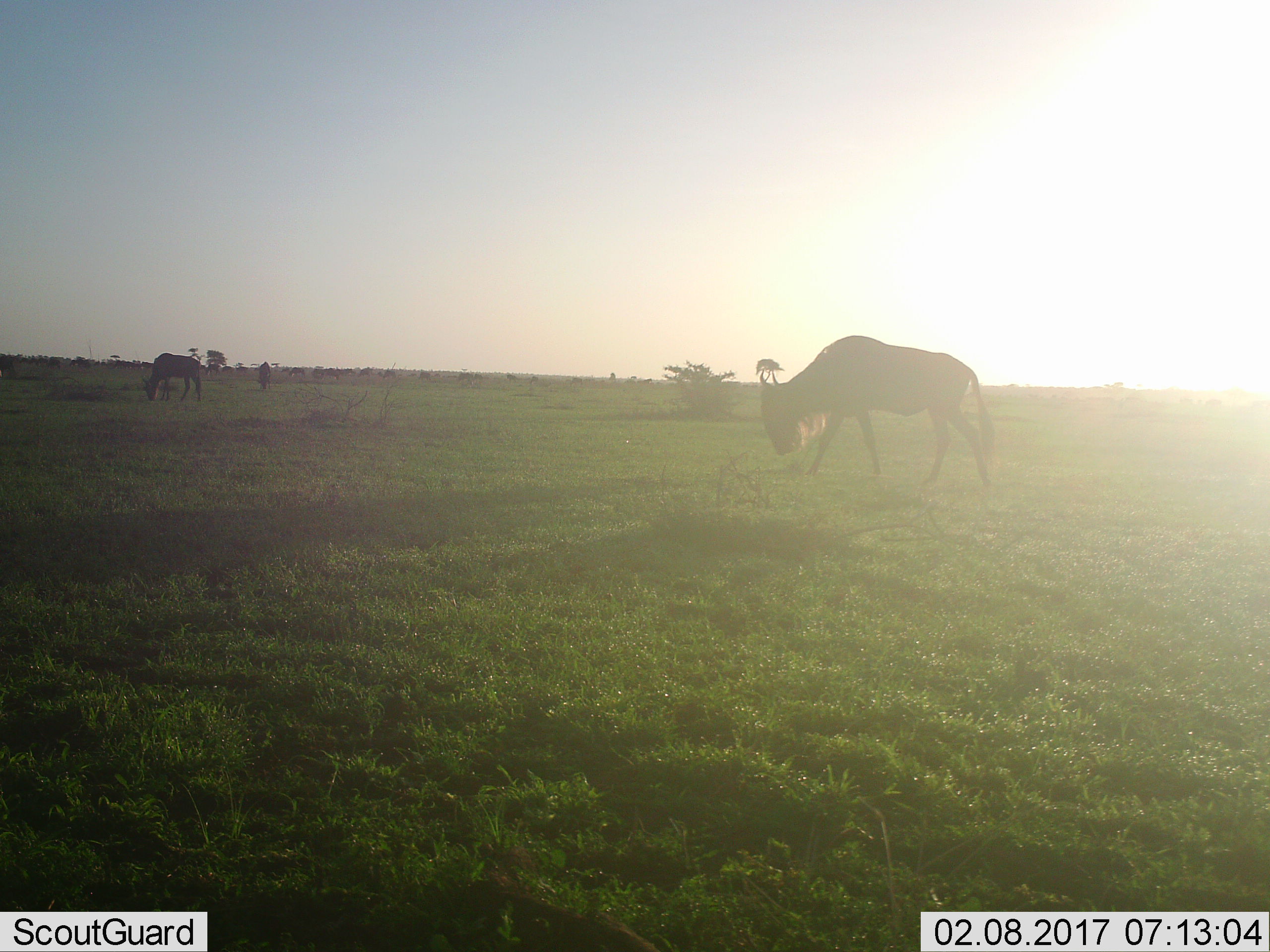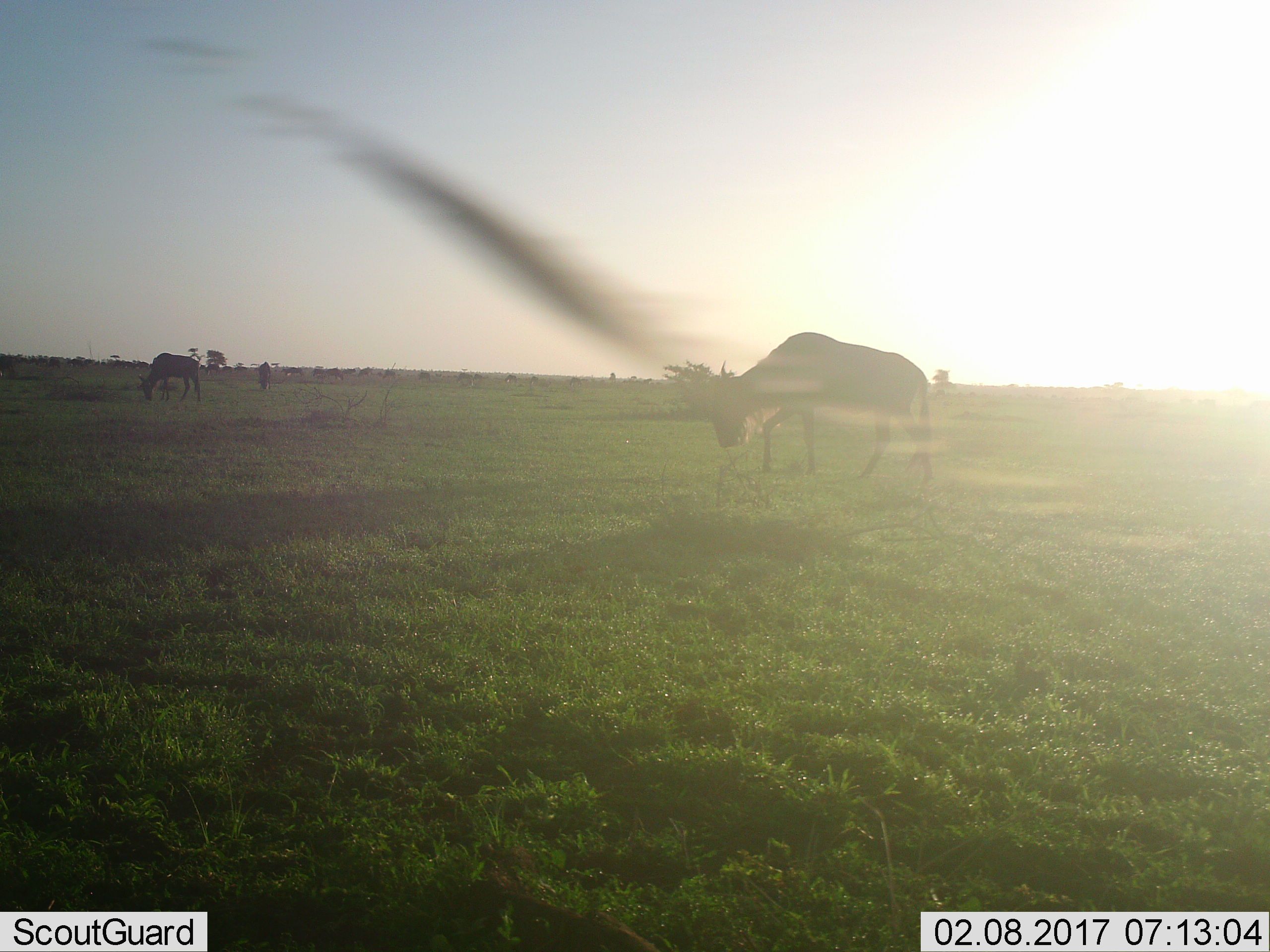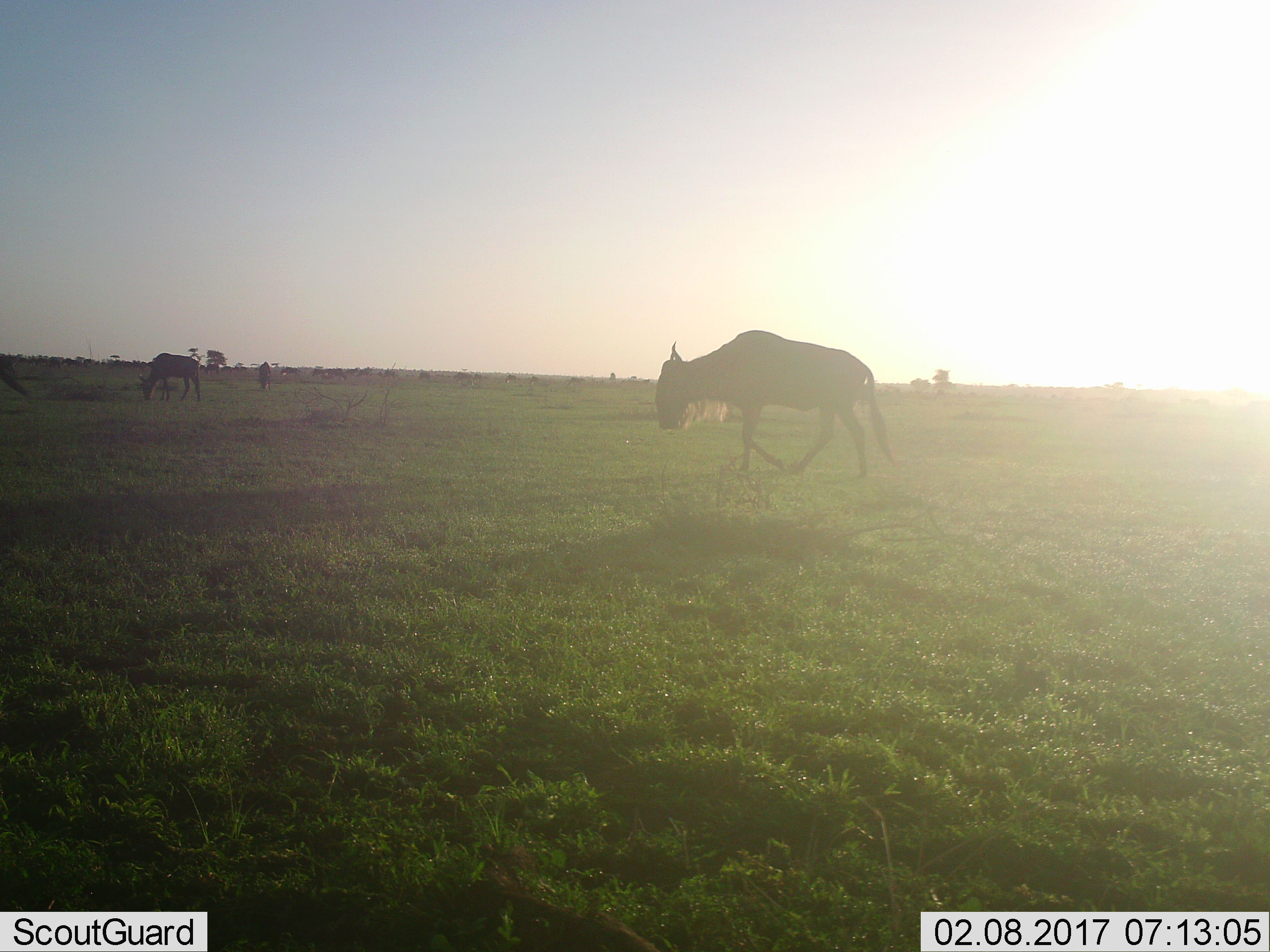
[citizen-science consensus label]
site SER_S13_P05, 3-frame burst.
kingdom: Animalia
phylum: Chordata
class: Mammalia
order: Artiodactyla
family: Bovidae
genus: Connochaetes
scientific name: Connochaetes taurinus taurinus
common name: blue wildebeest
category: wildebeestblue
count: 11-50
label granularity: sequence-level